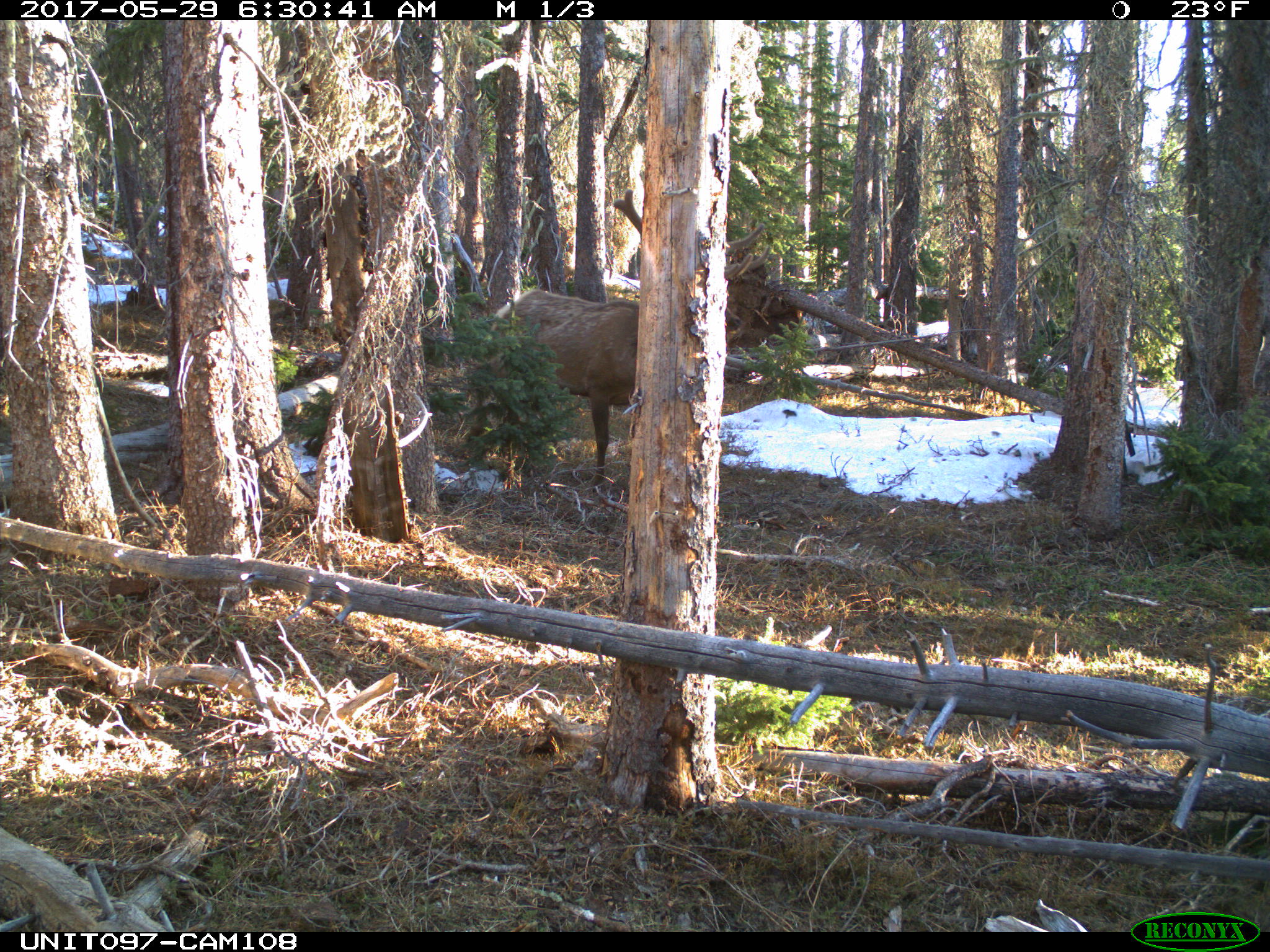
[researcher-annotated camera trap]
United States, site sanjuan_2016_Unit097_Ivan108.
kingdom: Animalia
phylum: Chordata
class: Mammalia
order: Artiodactyla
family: Cervidae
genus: Cervus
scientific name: Cervus elaphus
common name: red deer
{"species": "Cervus elaphus (red deer)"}